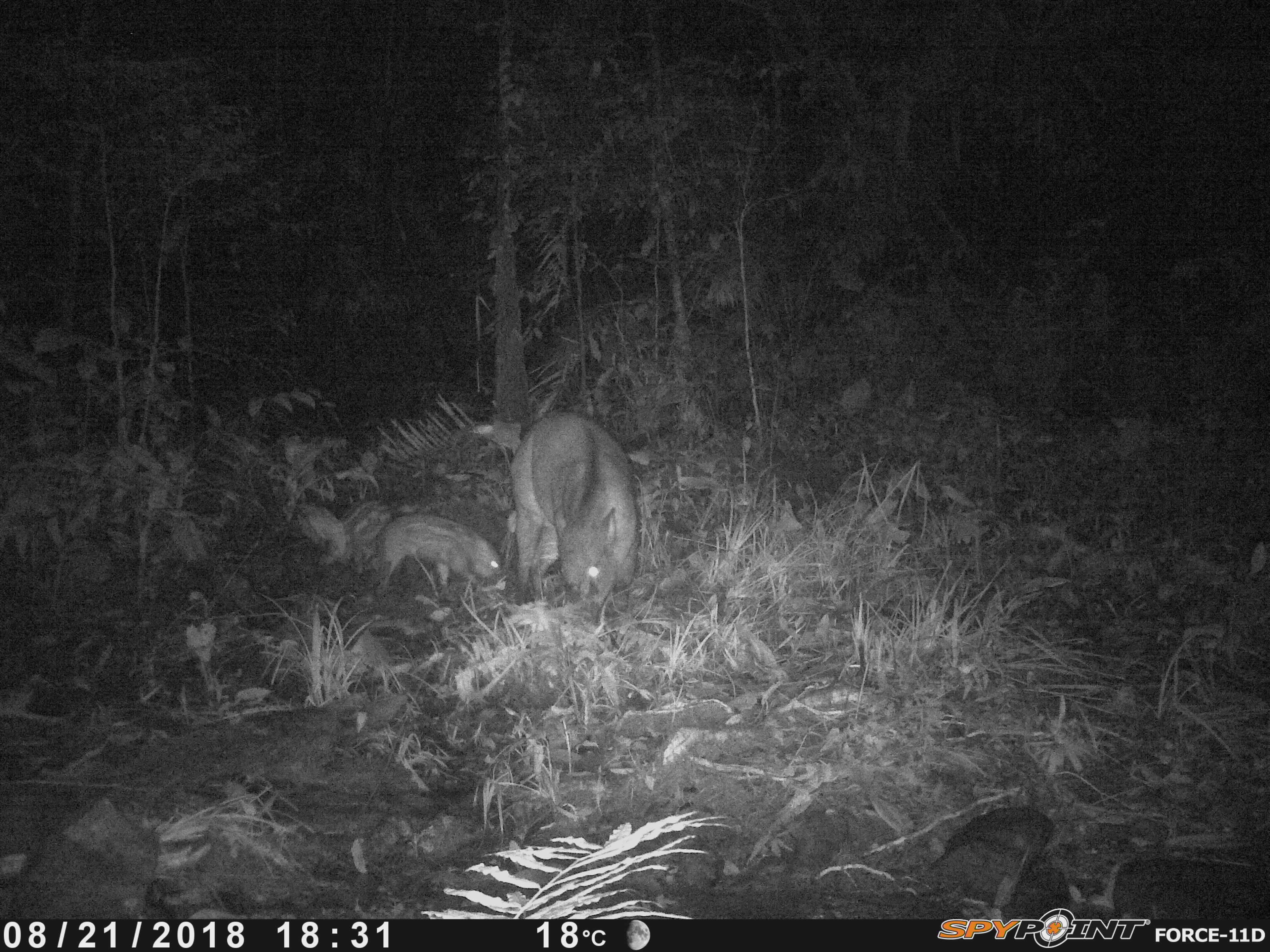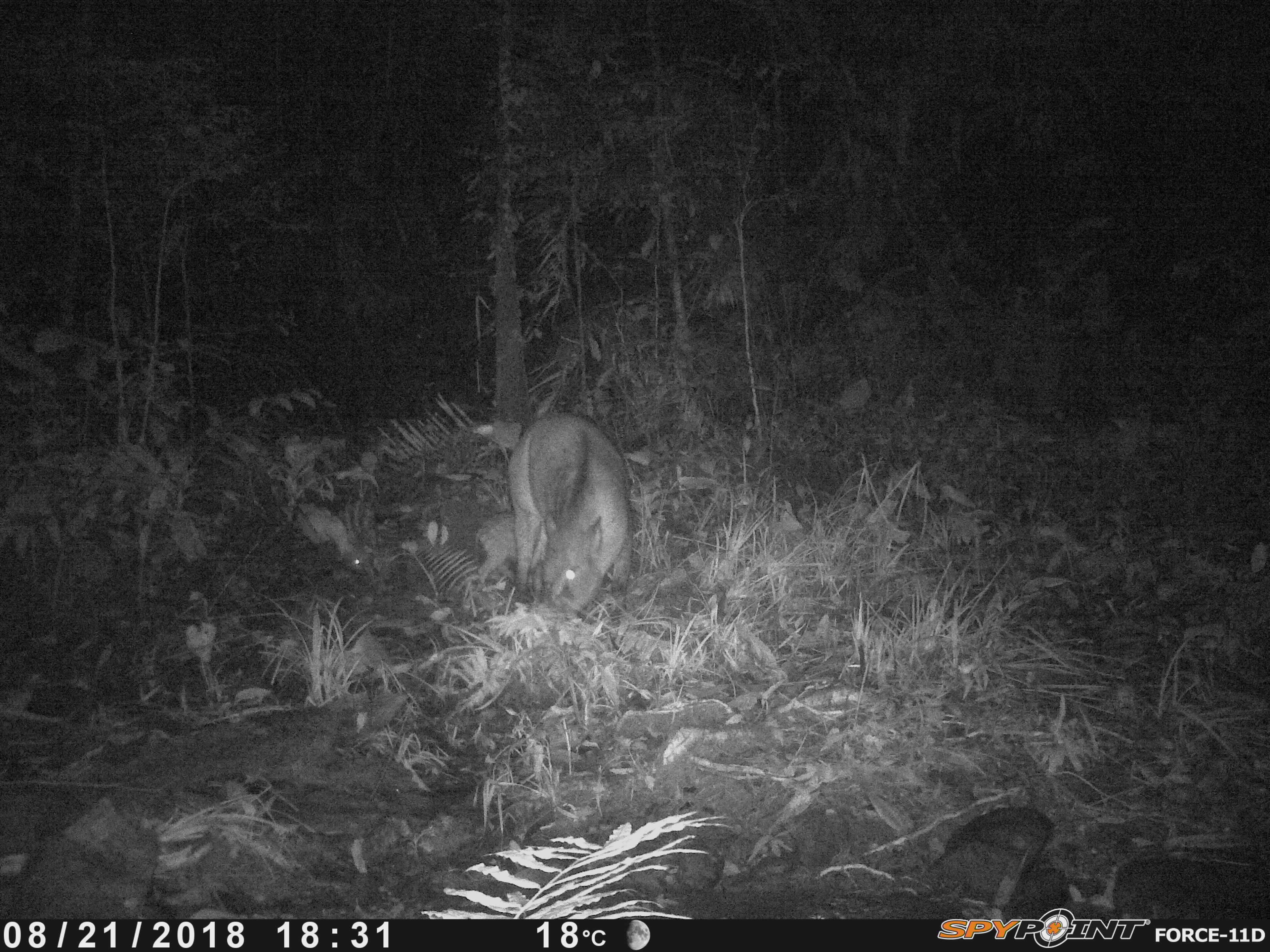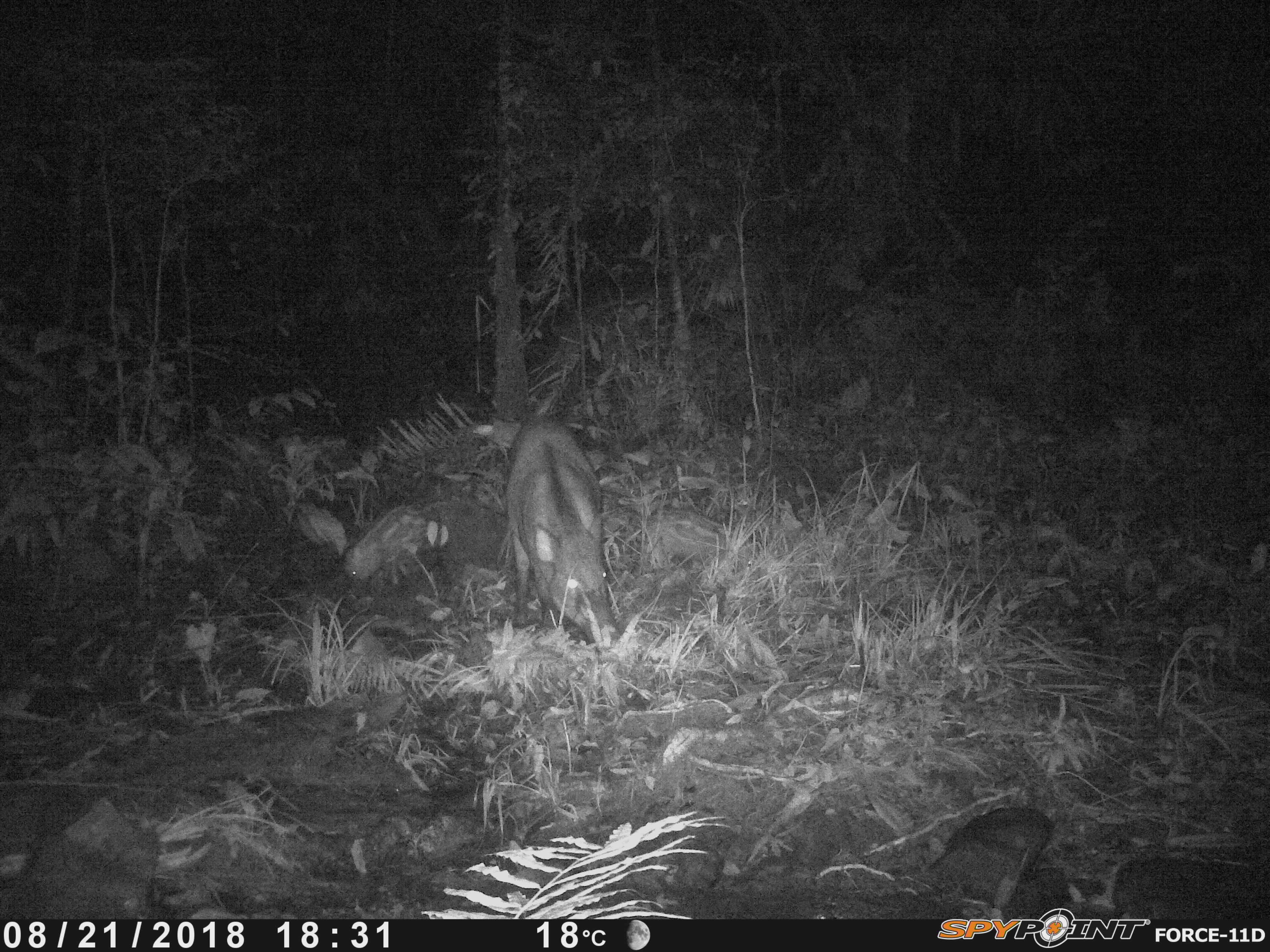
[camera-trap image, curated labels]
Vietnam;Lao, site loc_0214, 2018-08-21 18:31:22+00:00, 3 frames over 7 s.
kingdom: Animalia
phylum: Chordata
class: Mammalia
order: Artiodactyla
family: Suidae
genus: Sus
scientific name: Sus scrofa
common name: eurasian wild pig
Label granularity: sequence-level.